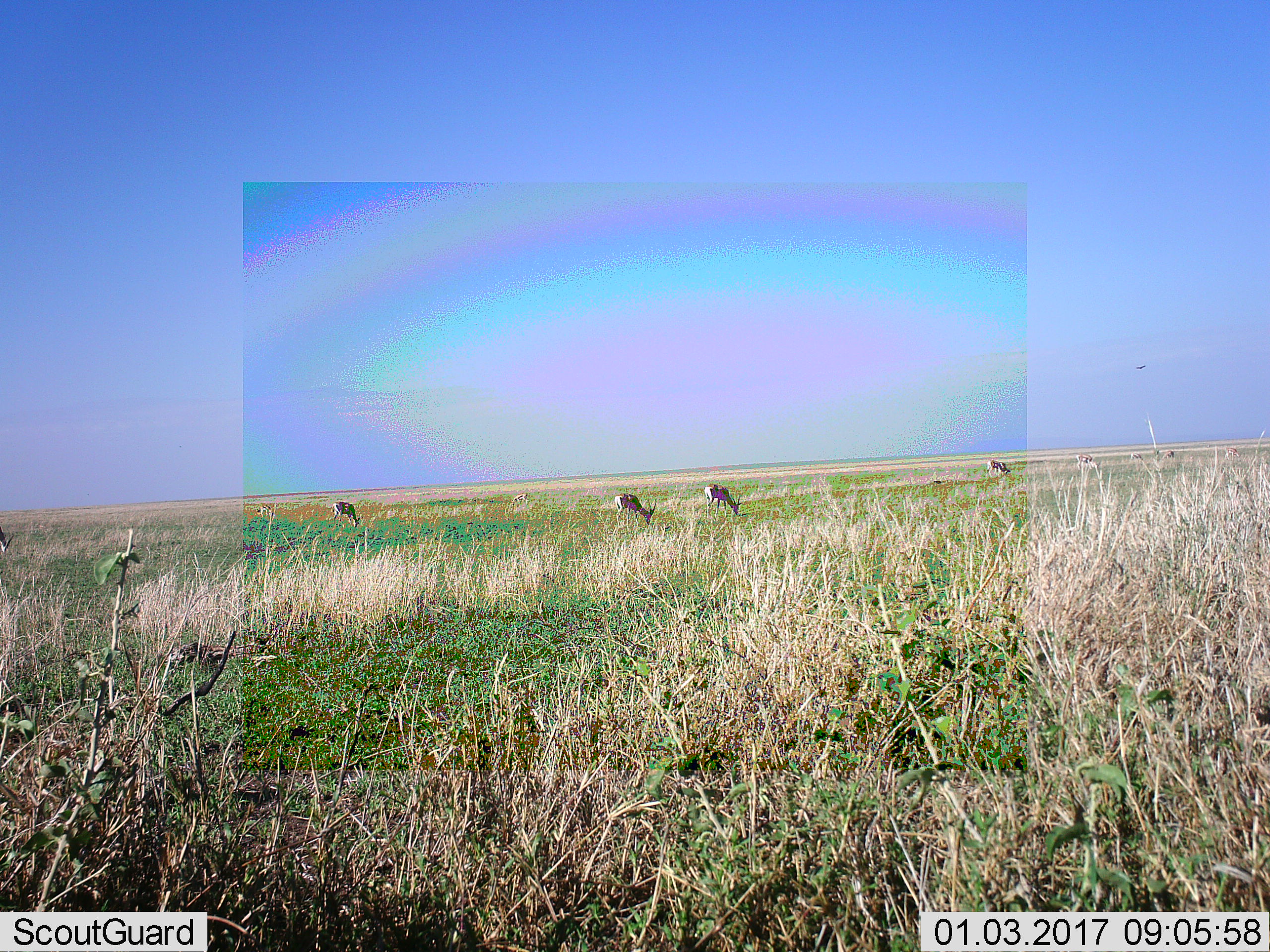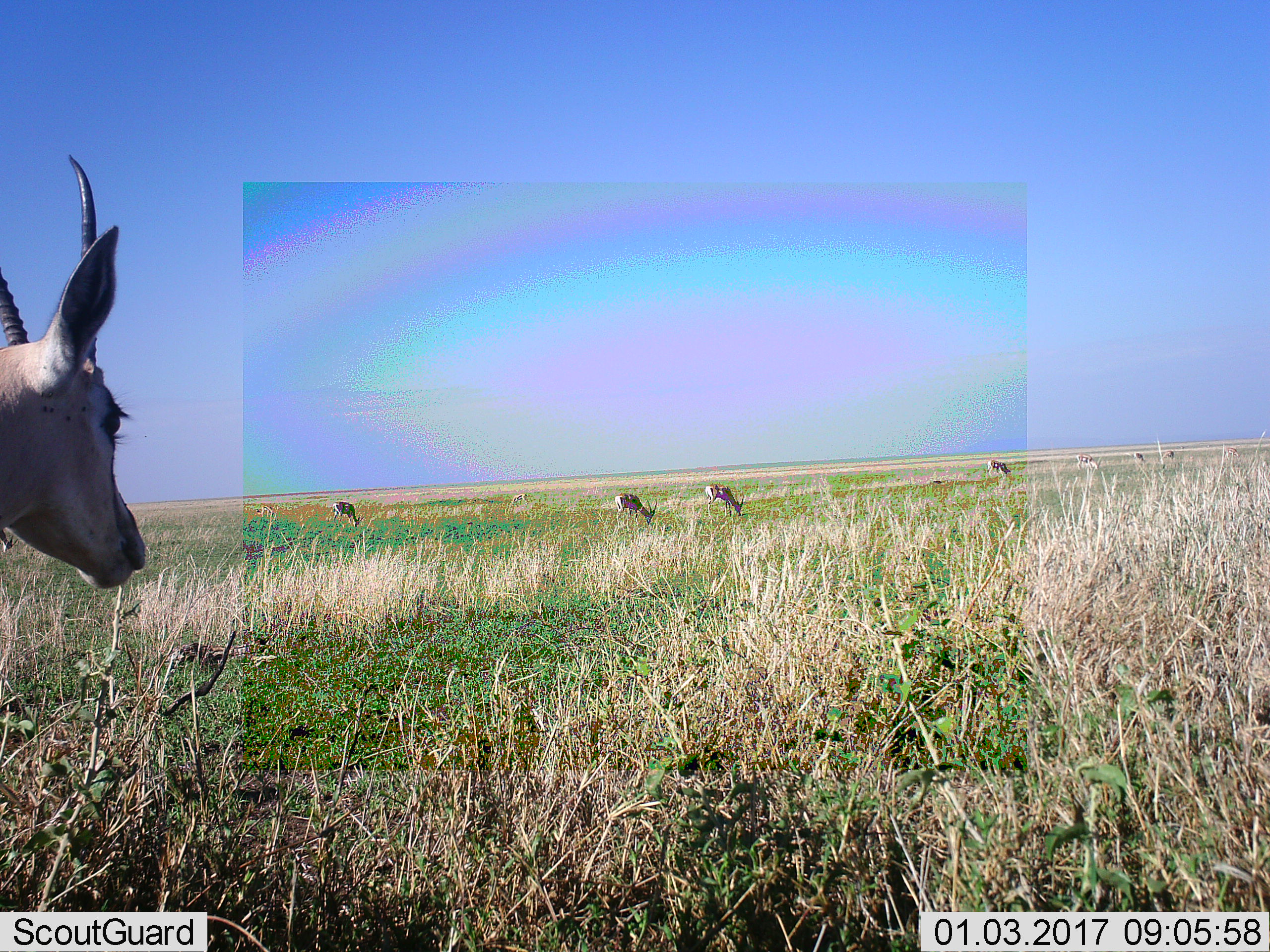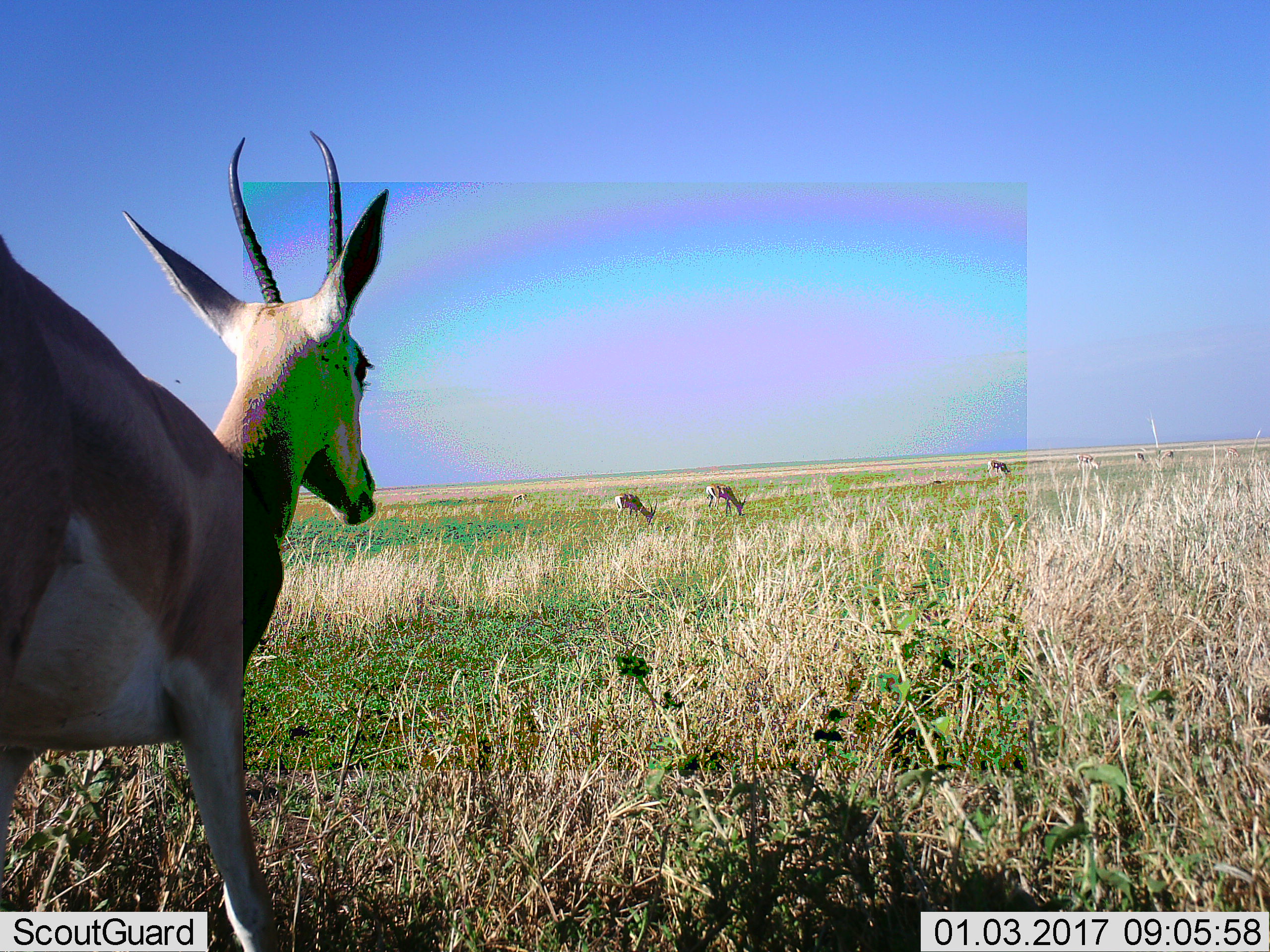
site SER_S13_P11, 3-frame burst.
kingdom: Animalia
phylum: Chordata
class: Mammalia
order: Artiodactyla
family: Bovidae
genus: Eudorcas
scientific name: Eudorcas thomsonii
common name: thomson's gazelle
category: gazellethomsons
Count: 8.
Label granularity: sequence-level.